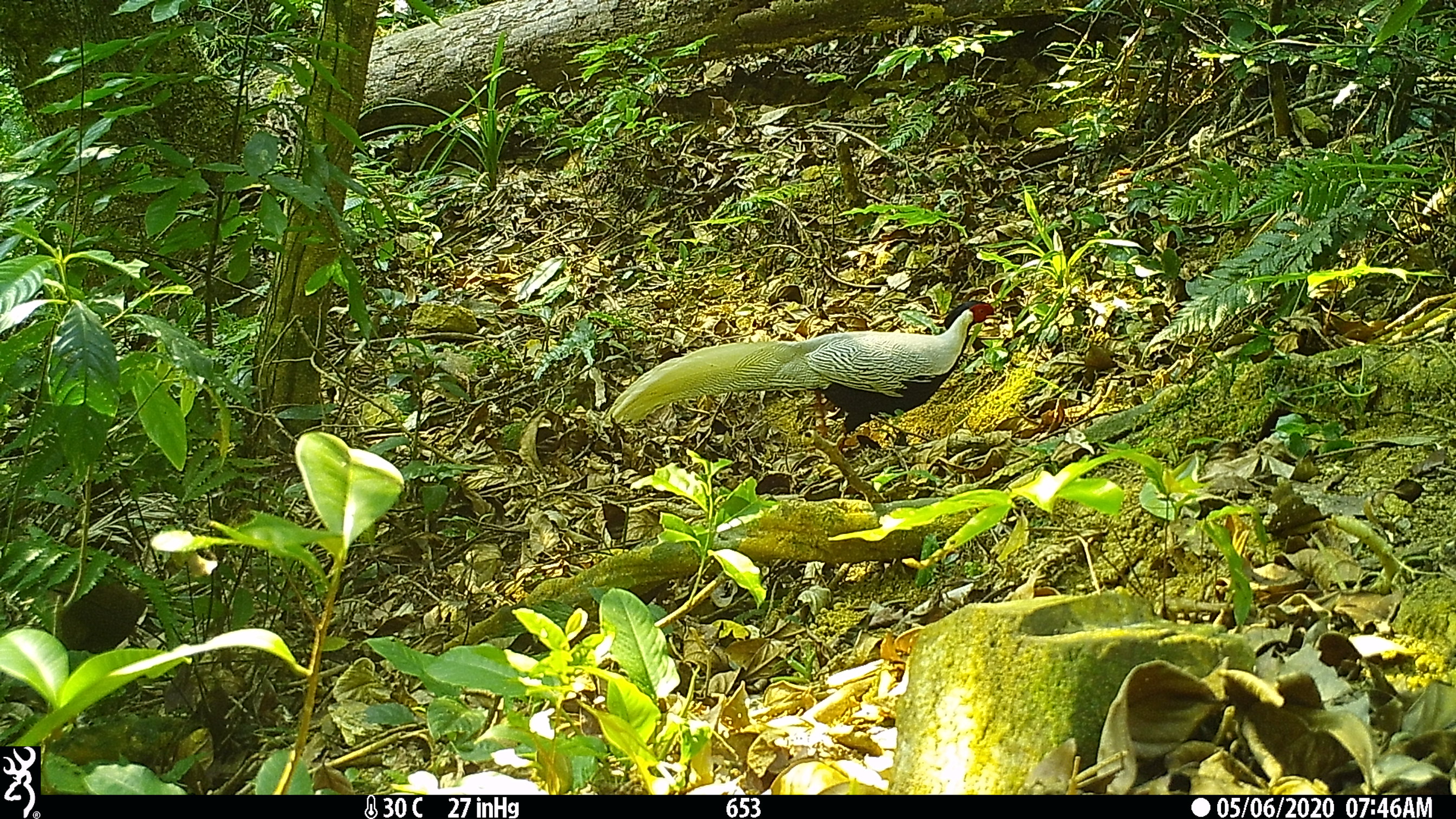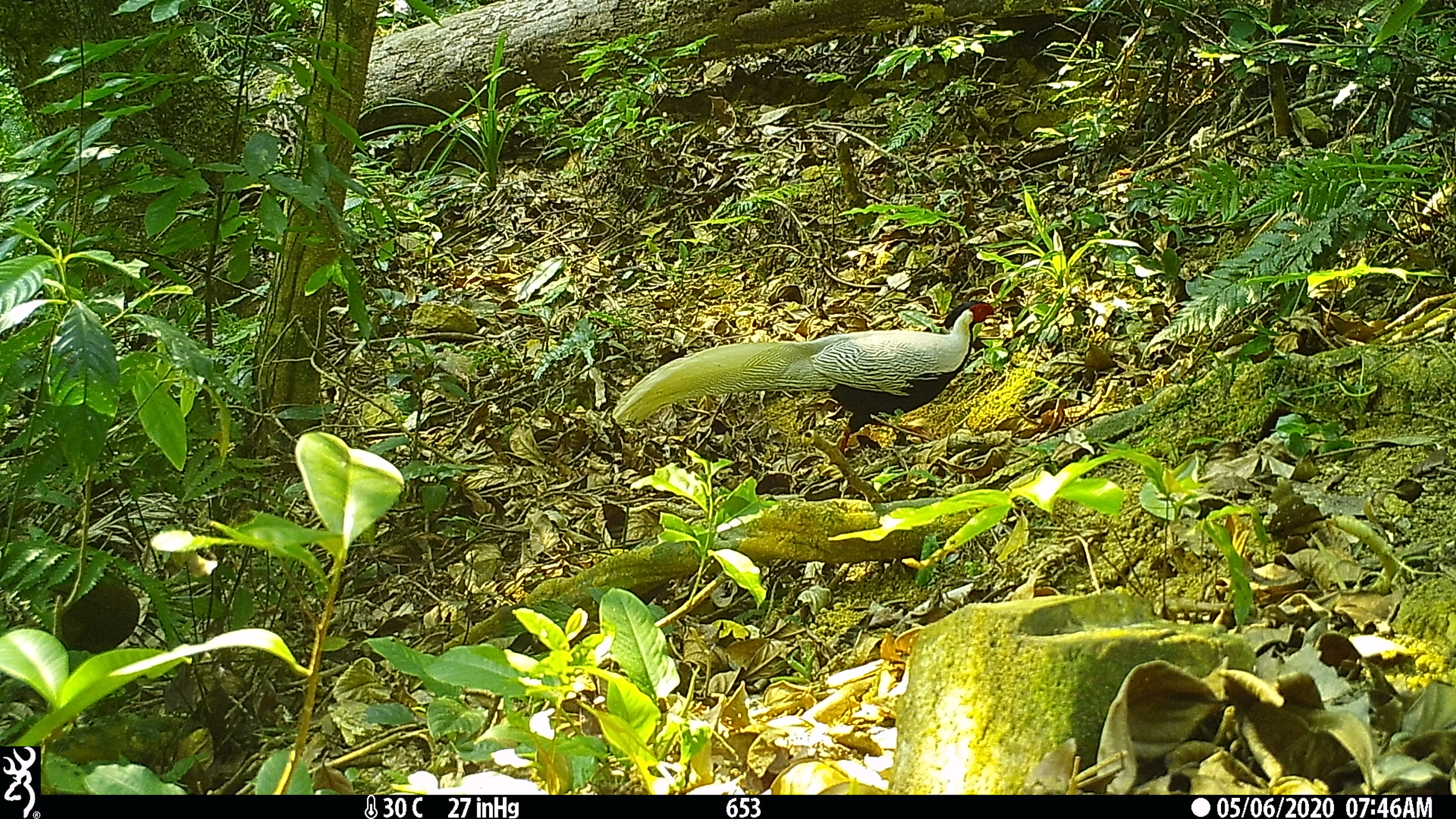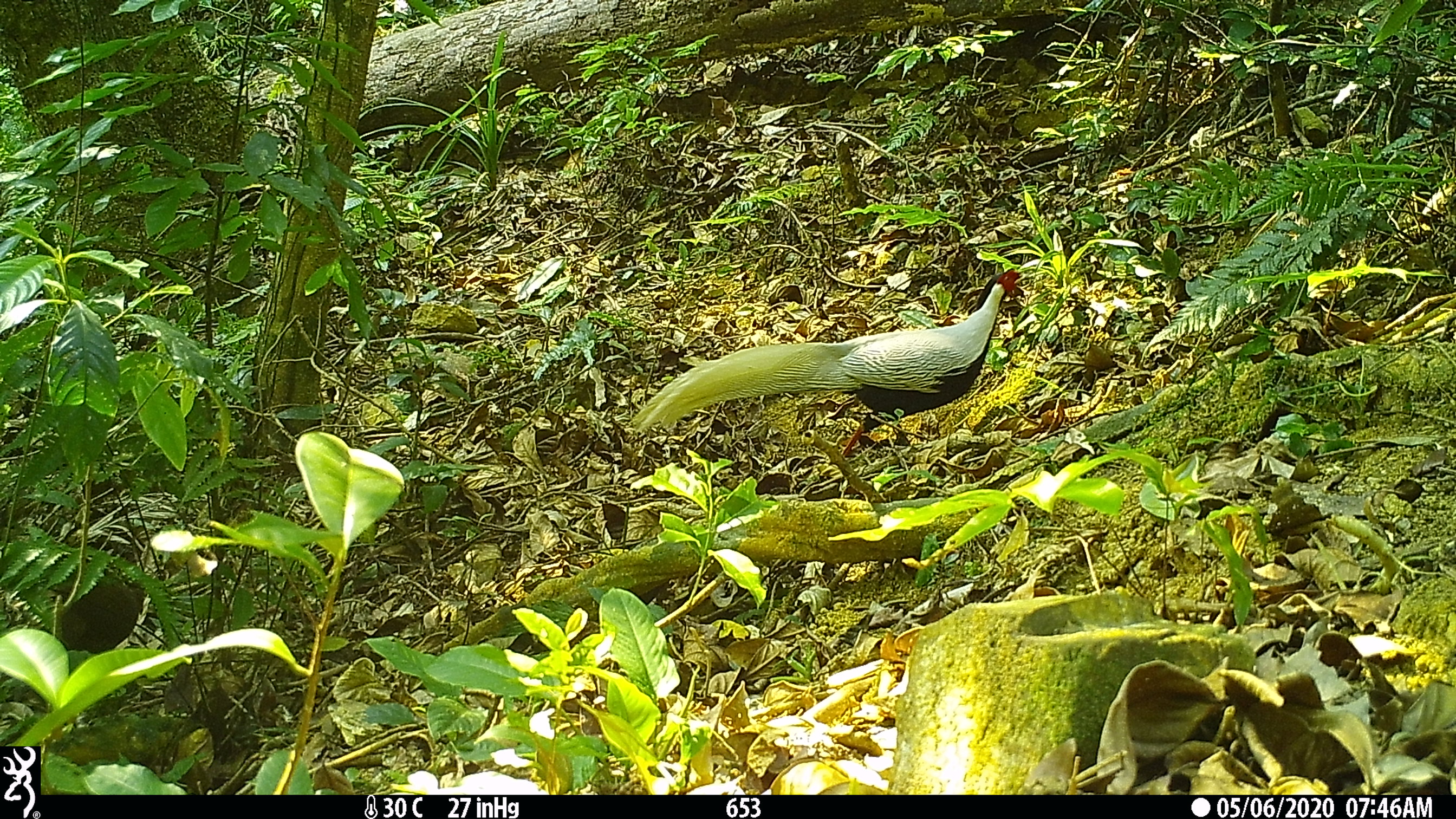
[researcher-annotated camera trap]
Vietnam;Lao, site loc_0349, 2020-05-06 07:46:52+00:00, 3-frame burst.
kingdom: Animalia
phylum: Chordata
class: Aves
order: Galliformes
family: Phasianidae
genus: Lophura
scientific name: Lophura nycthemera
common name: silver pheasant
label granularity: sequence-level